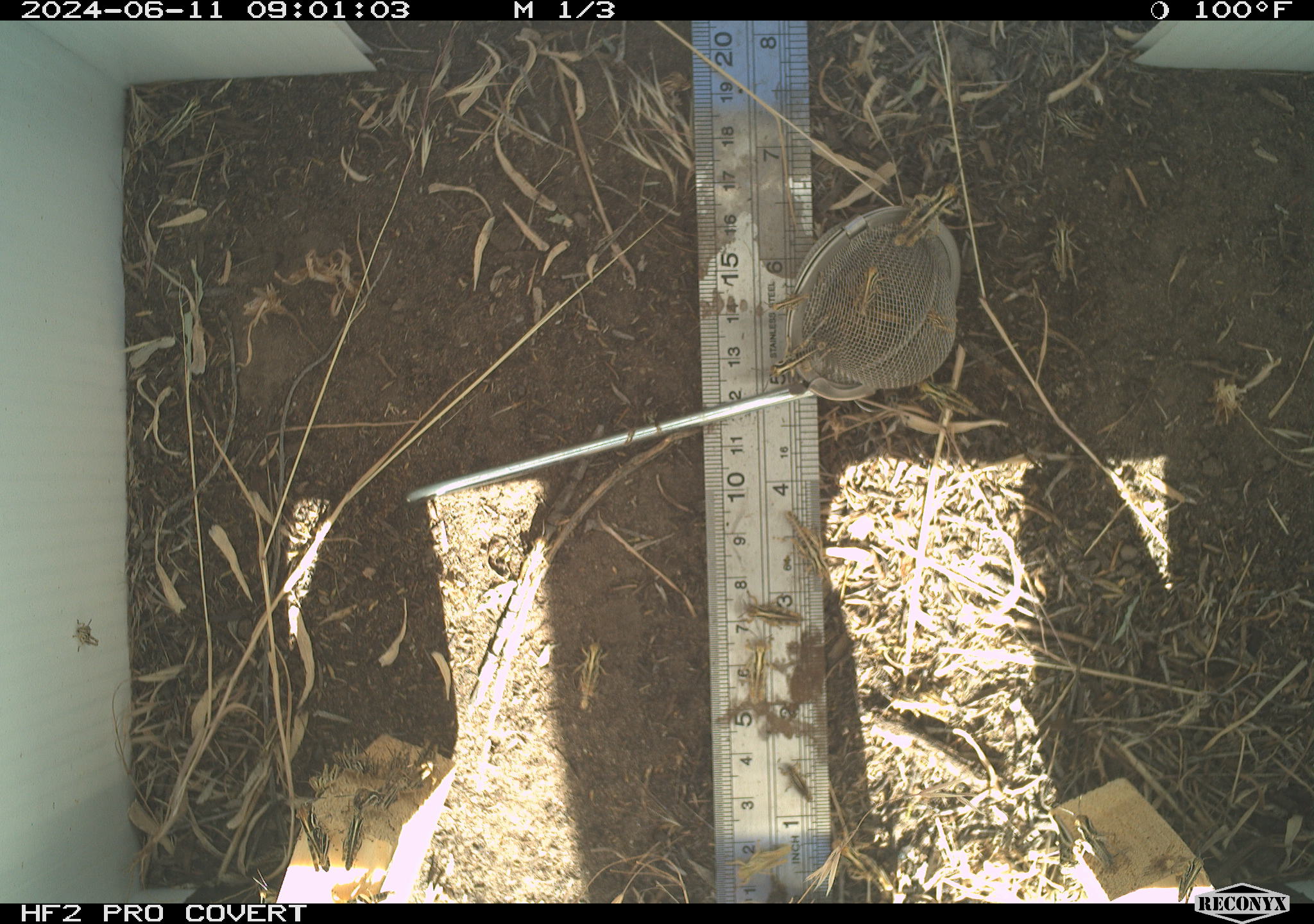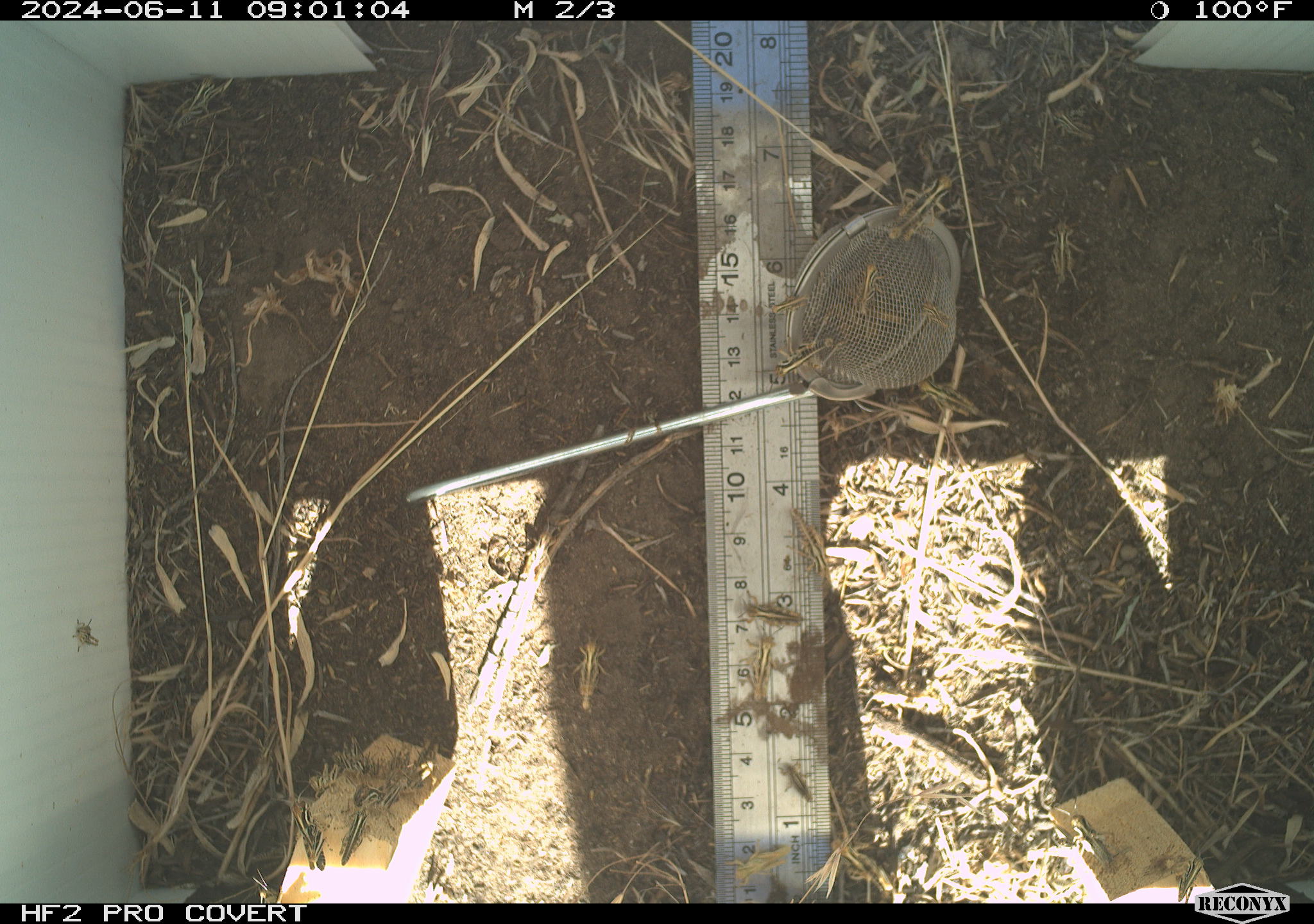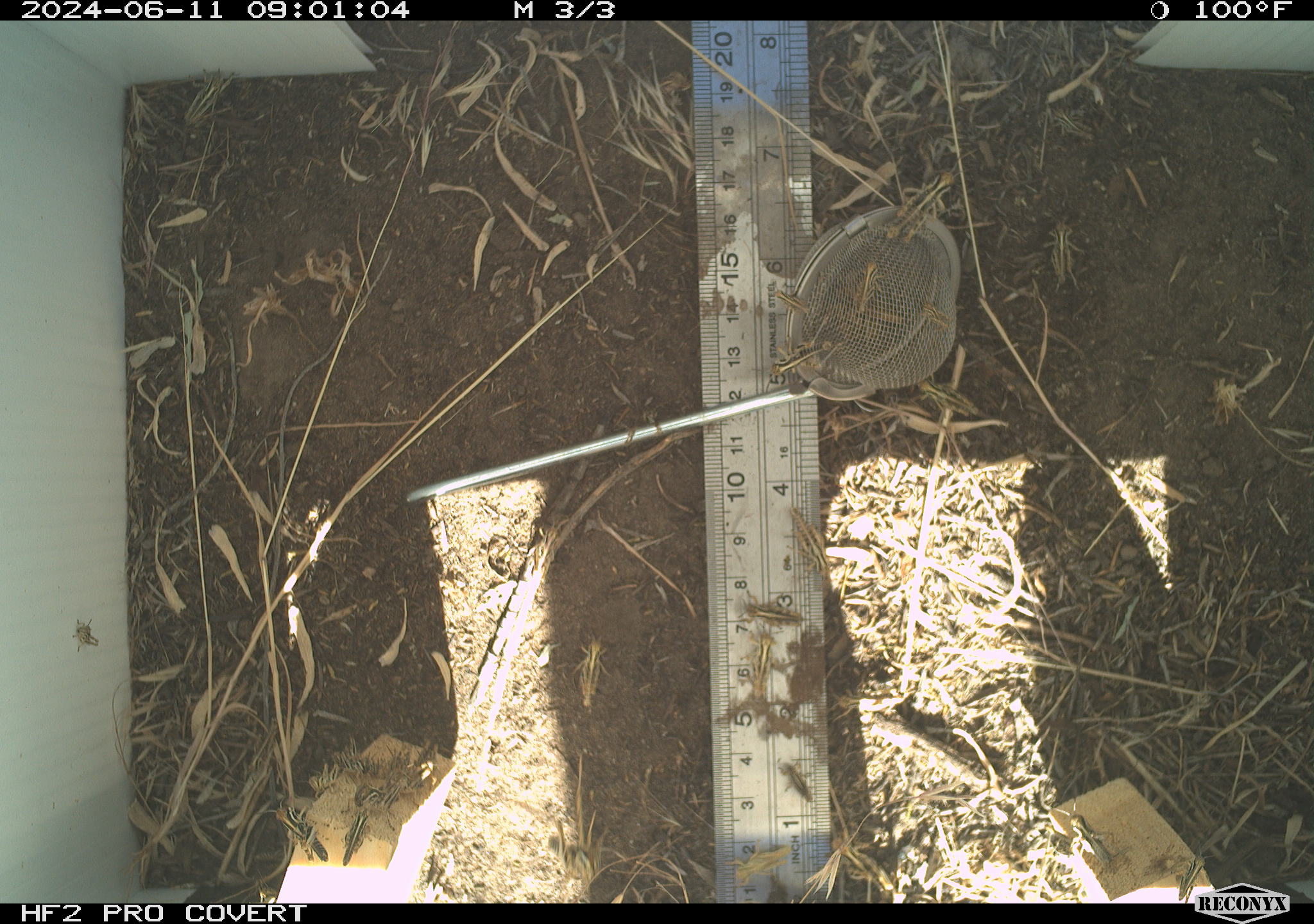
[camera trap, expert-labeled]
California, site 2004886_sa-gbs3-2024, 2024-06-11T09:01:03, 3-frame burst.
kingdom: Animalia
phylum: Arthropoda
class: Insecta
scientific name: Insecta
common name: insect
Insect (Insecta).